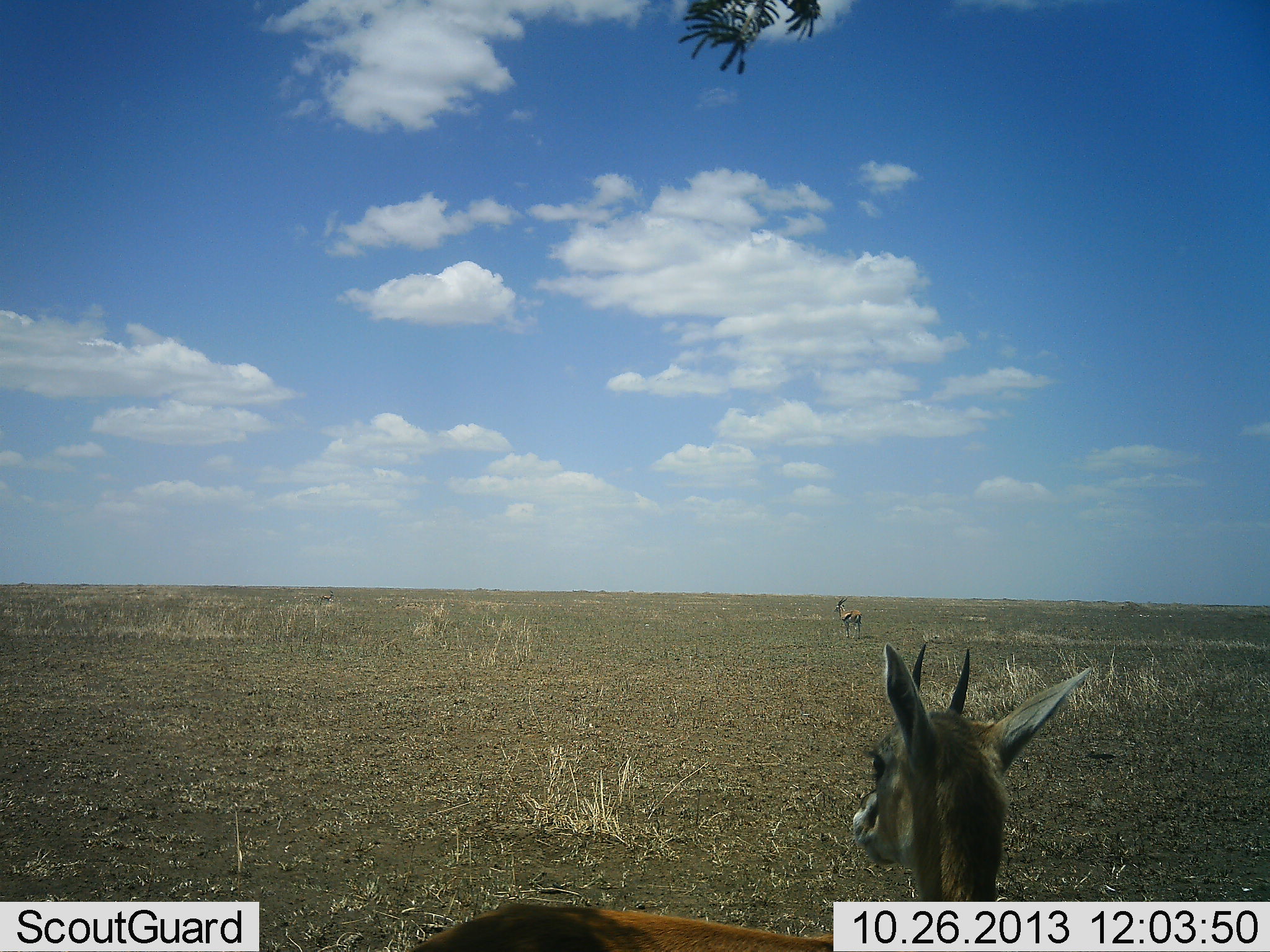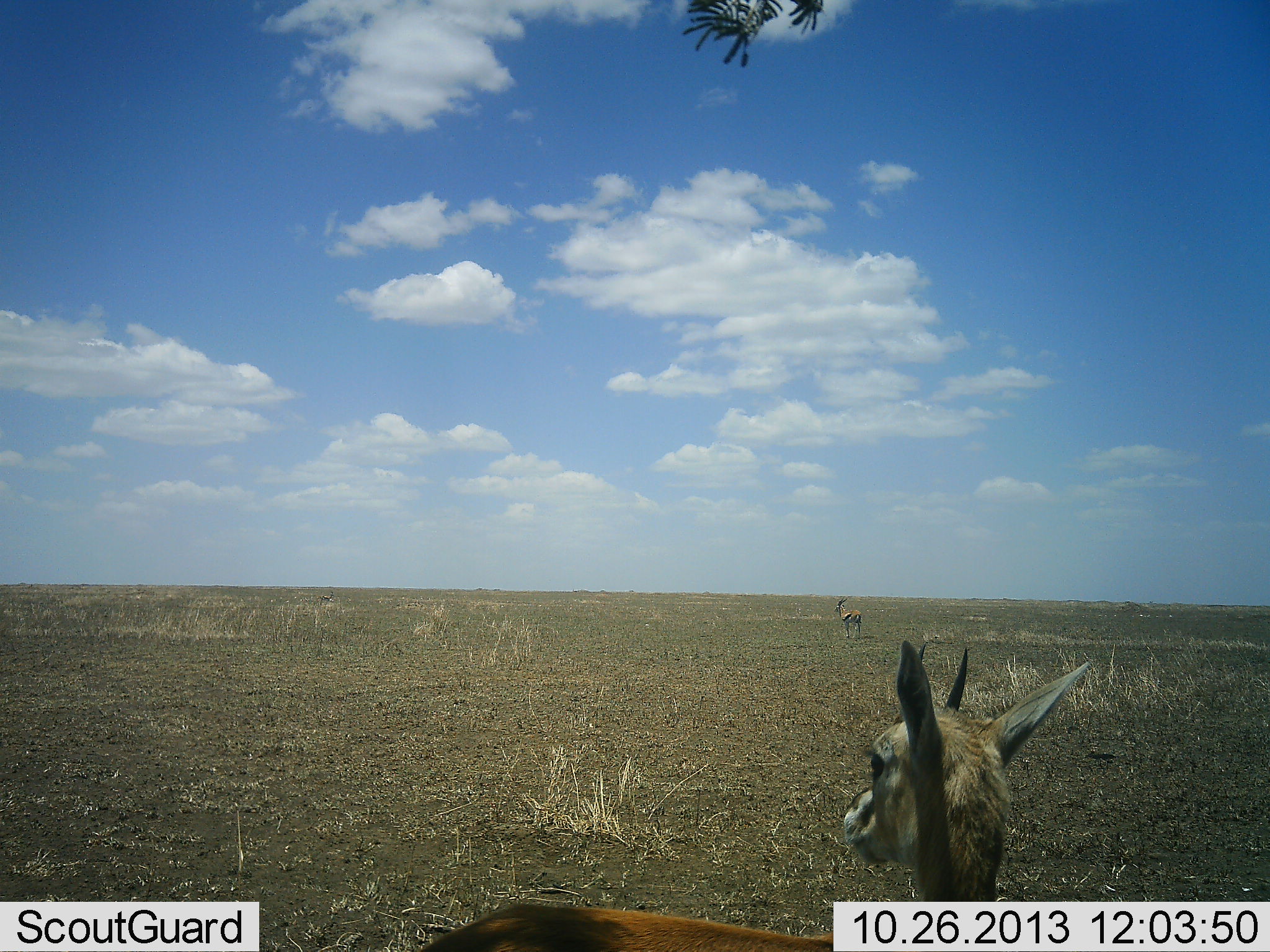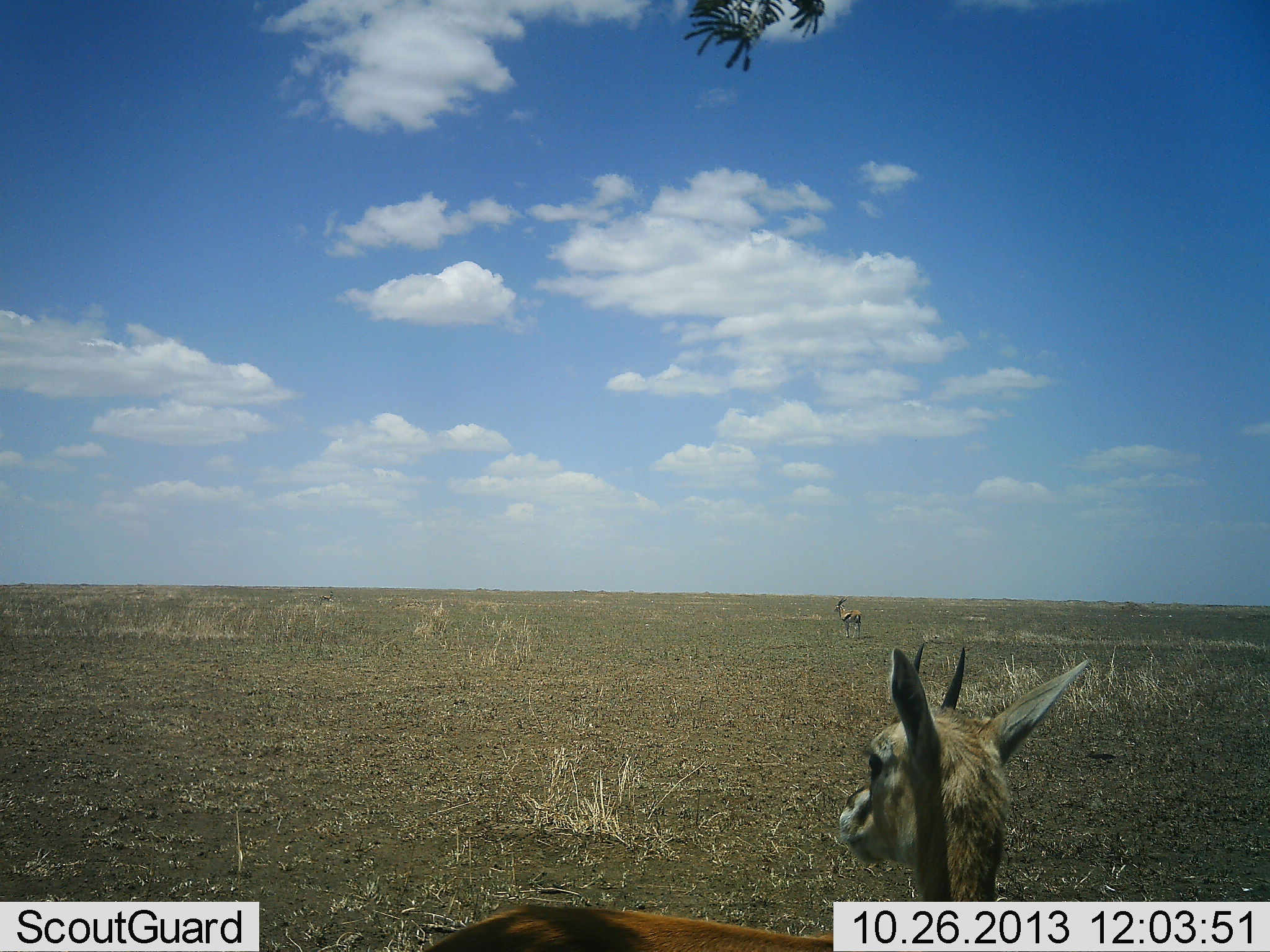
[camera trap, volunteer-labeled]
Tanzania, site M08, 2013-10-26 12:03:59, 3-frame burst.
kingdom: Animalia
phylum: Chordata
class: Mammalia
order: Artiodactyla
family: Bovidae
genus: Eudorcas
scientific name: Eudorcas thomsonii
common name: thomson's gazelle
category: gazellethomsons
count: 2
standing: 100%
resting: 0%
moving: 0%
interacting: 0%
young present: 0%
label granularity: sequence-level